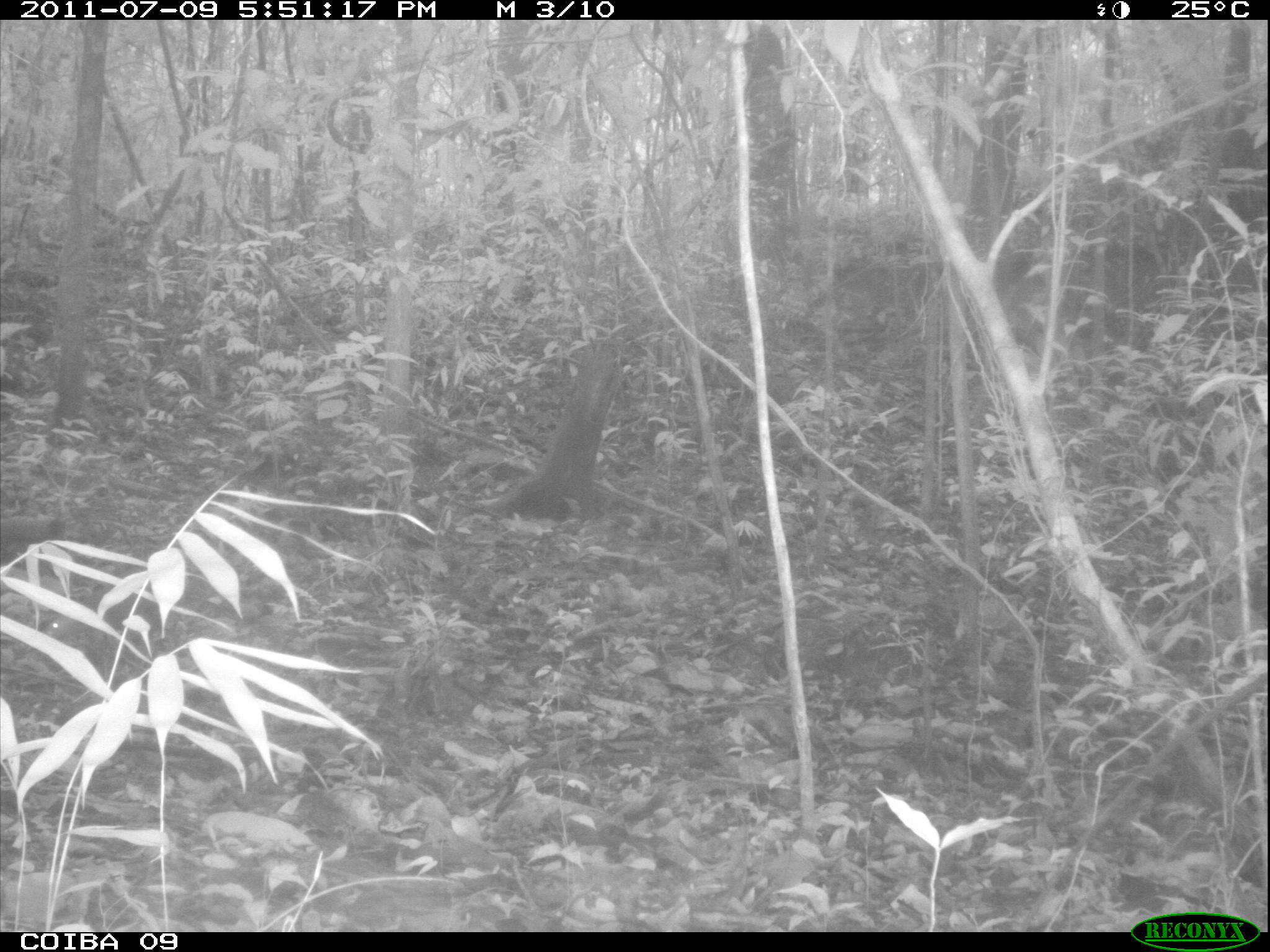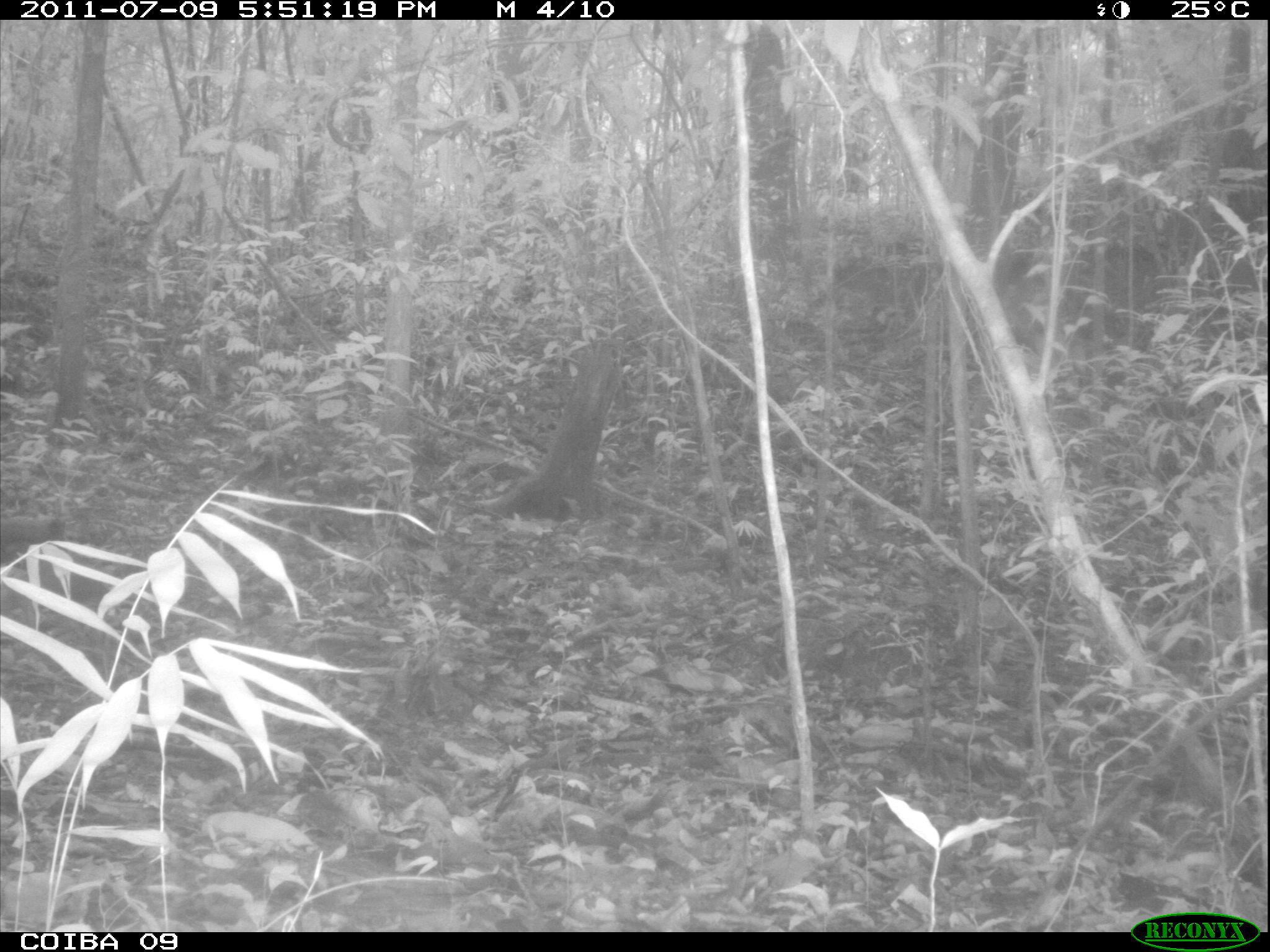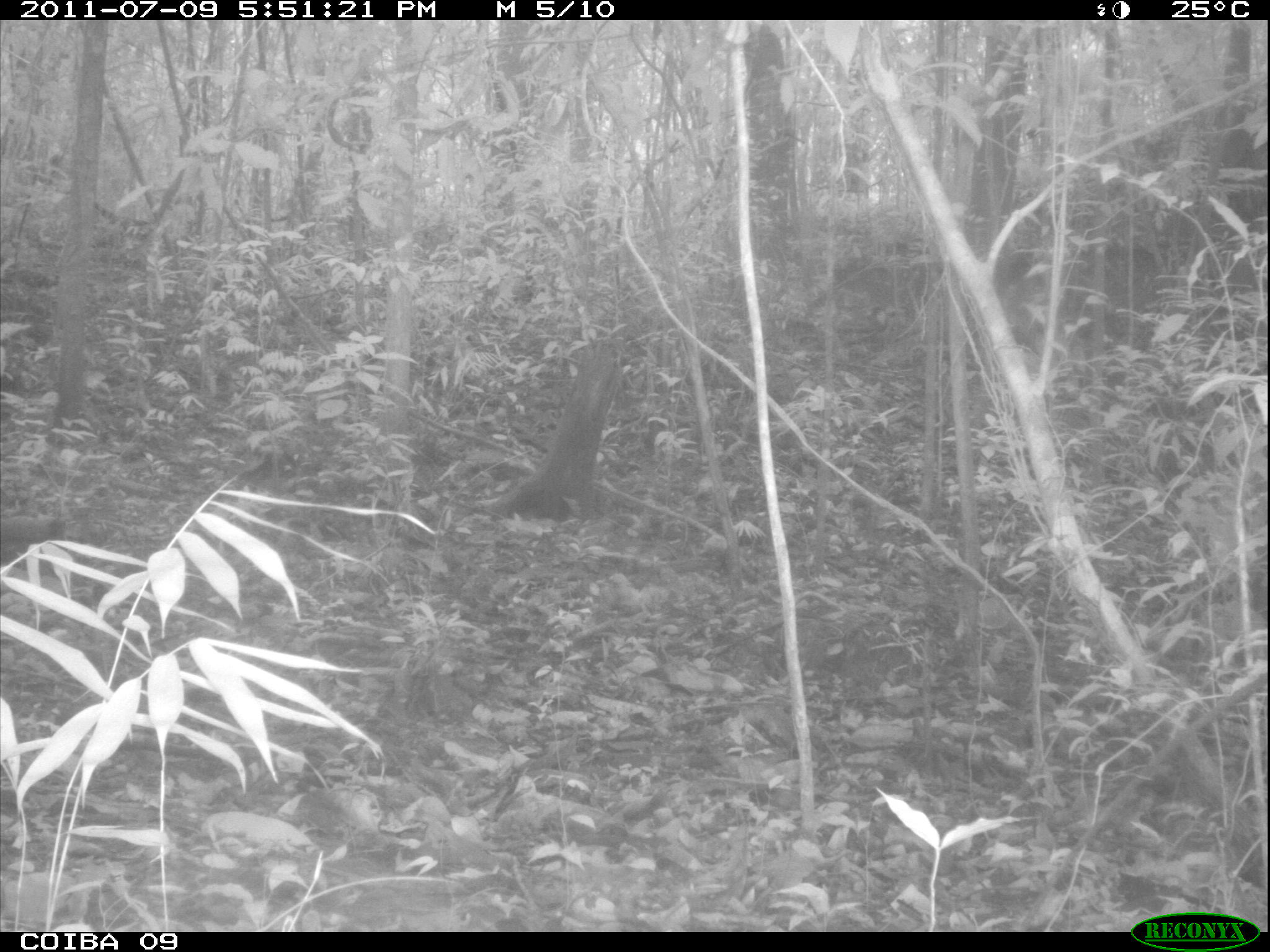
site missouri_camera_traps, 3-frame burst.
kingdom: Animalia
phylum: Chordata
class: Mammalia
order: Rodentia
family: Dasyproctidae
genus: Dasyprocta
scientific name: Dasyprocta coibae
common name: coiban agouti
Coiban agouti (Dasyprocta coibae). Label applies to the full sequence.